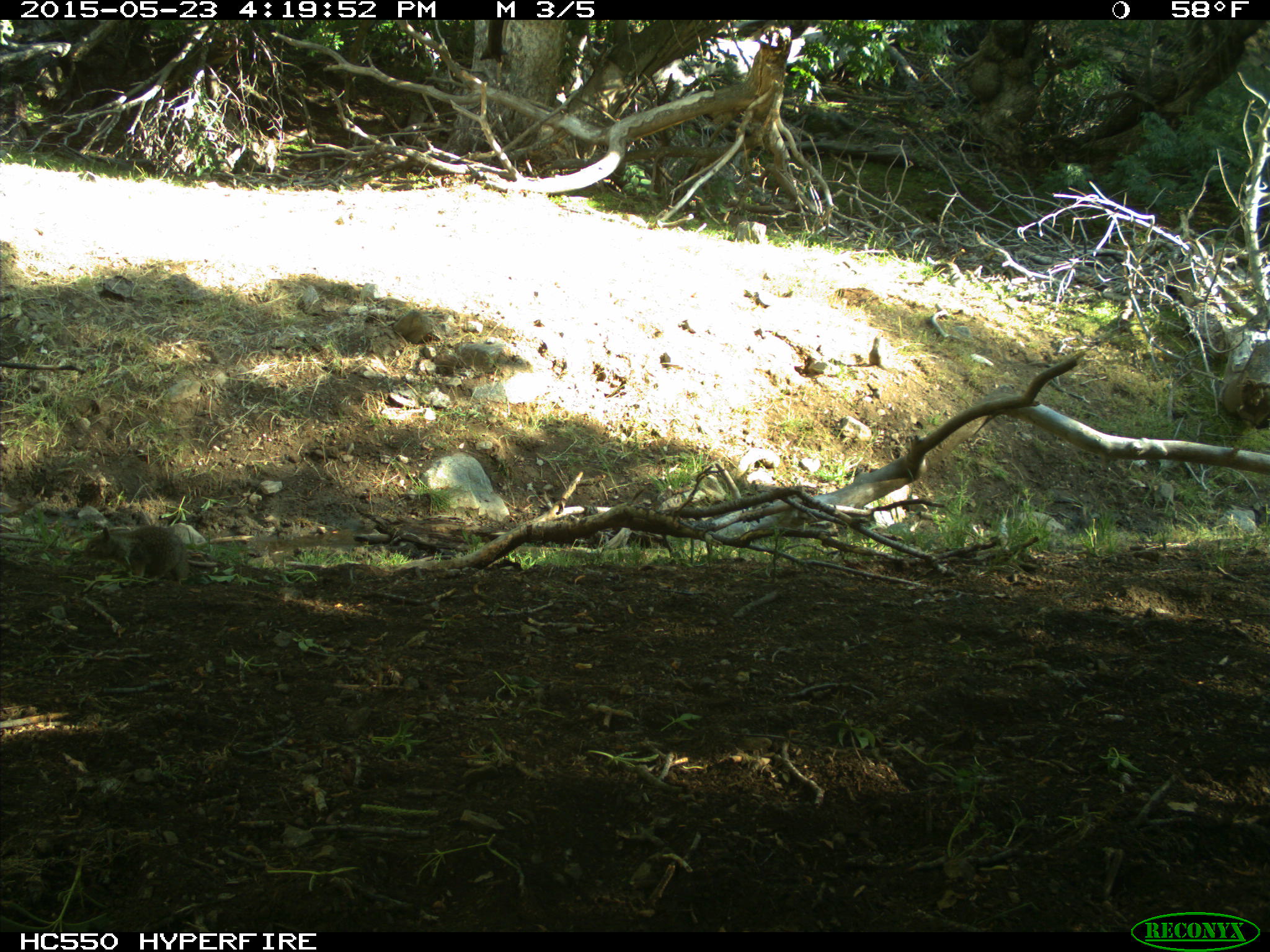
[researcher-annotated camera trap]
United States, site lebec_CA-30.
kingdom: Animalia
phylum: Chordata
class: Mammalia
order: Rodentia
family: Sciuridae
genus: Otospermophilus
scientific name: Otospermophilus beecheyi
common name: california ground squirrel